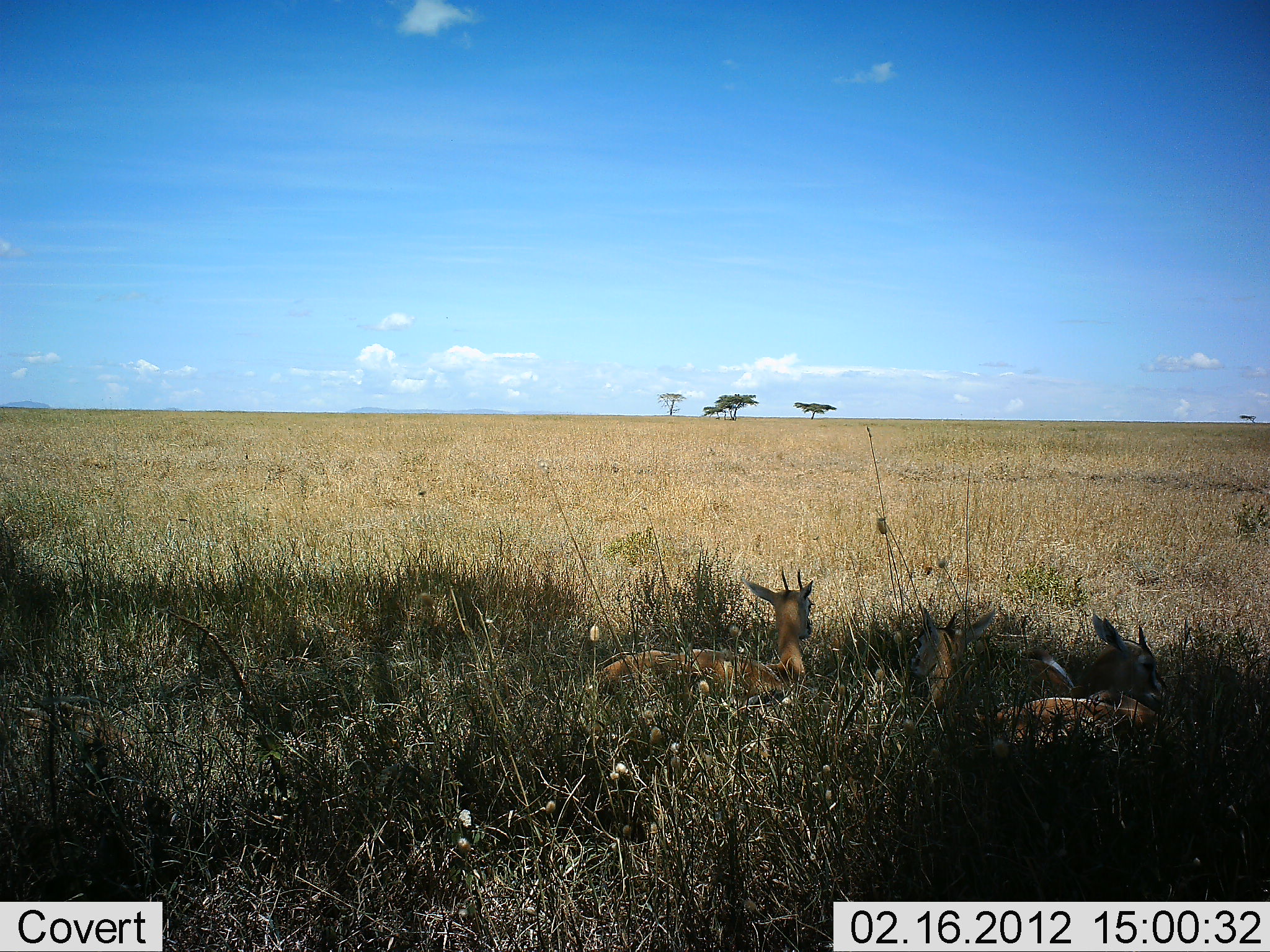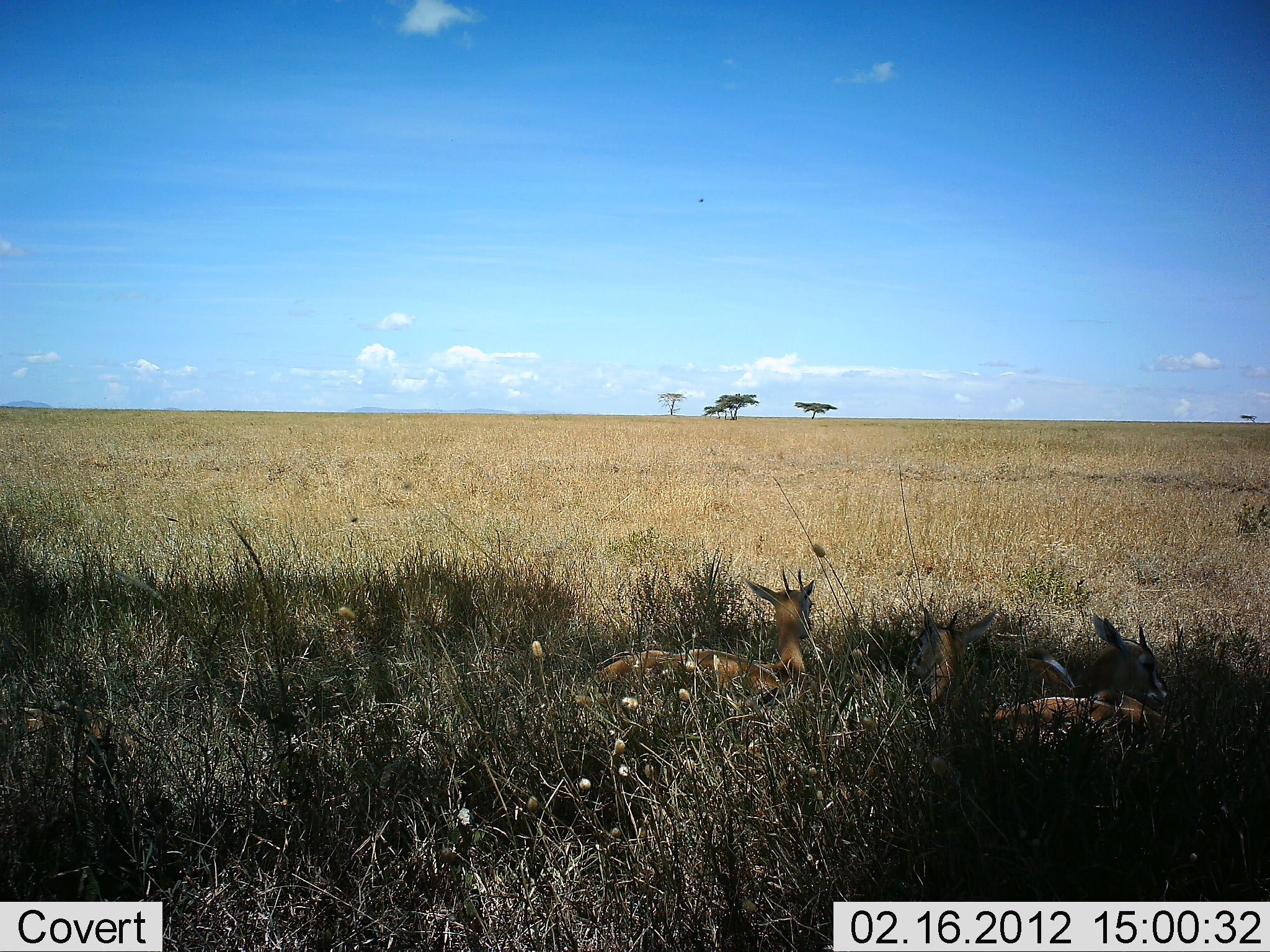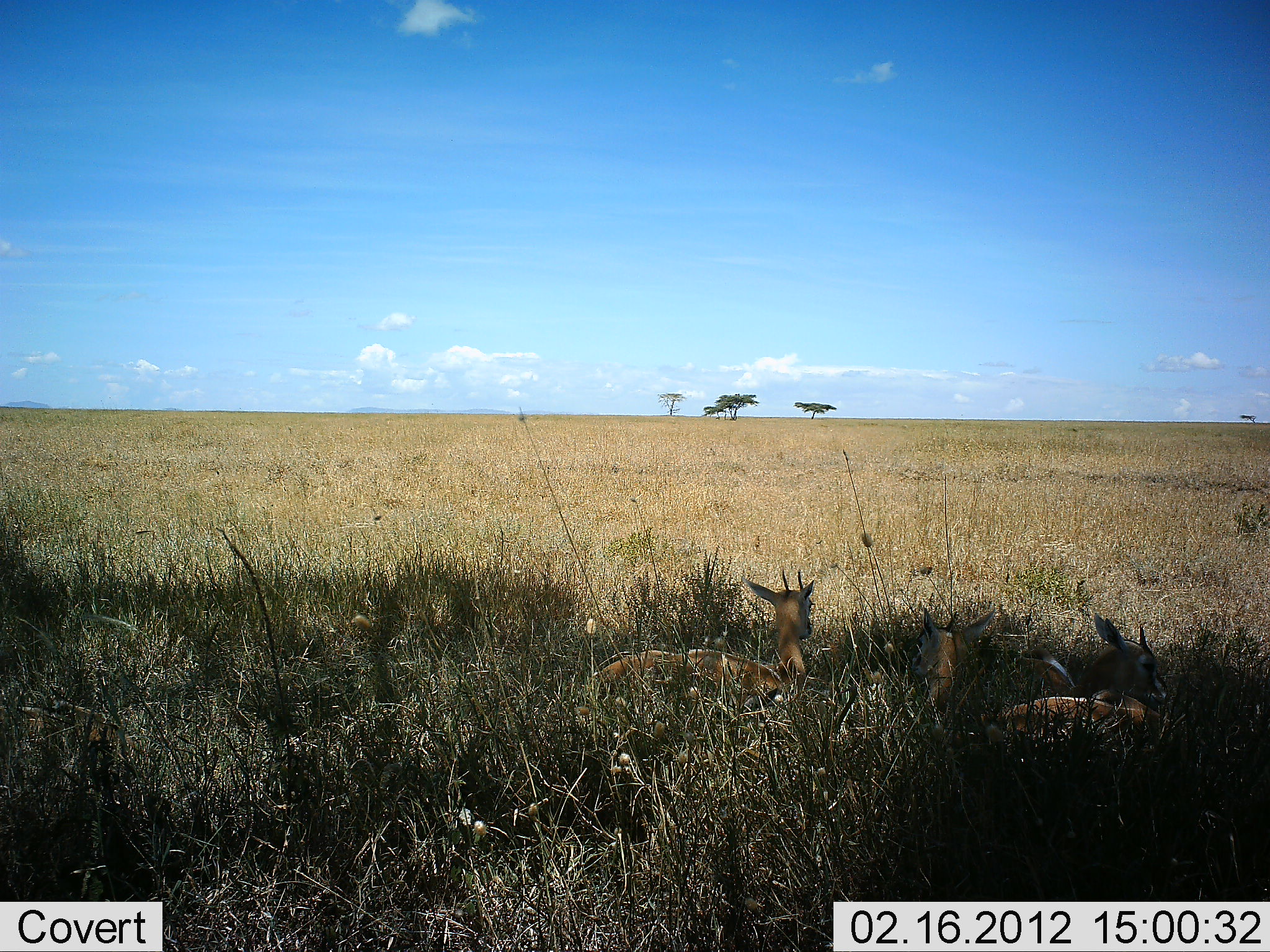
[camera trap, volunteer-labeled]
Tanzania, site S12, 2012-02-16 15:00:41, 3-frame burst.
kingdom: Animalia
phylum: Chordata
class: Mammalia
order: Artiodactyla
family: Bovidae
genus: Eudorcas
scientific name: Eudorcas thomsonii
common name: thomson's gazelle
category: gazellethomsons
Gazellethomsons (thomson's gazelle) (Eudorcas thomsonii), count 4. Behavior (volunteer vote fractions): standing 0%, resting 100%, moving 0%, interacting 0%. Young present (vote fraction): 5%. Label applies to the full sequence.